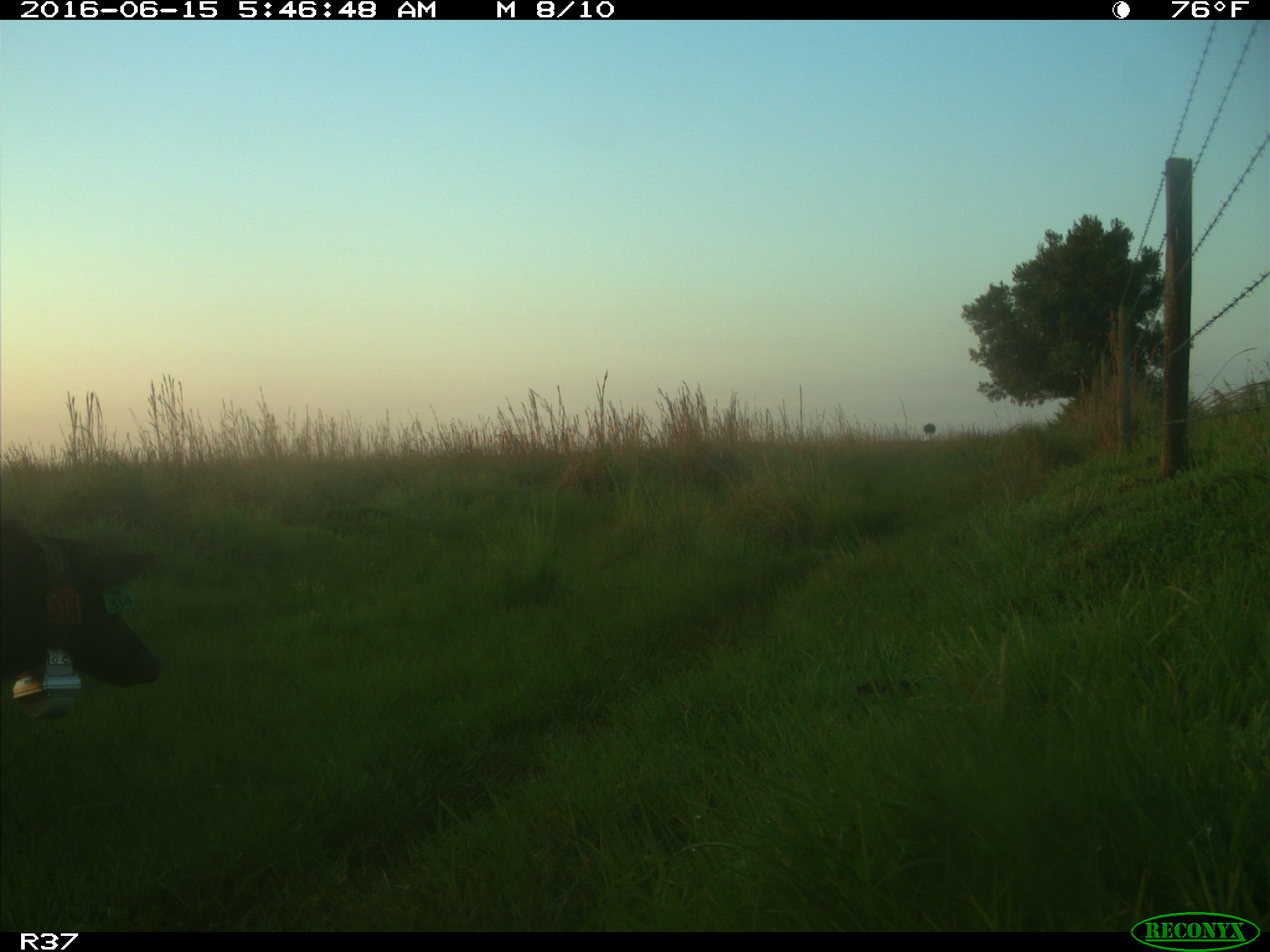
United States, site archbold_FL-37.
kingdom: Animalia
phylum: Chordata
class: Mammalia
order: Artiodactyla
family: Suidae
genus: Sus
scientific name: Sus scrofa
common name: wild boar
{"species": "Sus scrofa (wild boar)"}